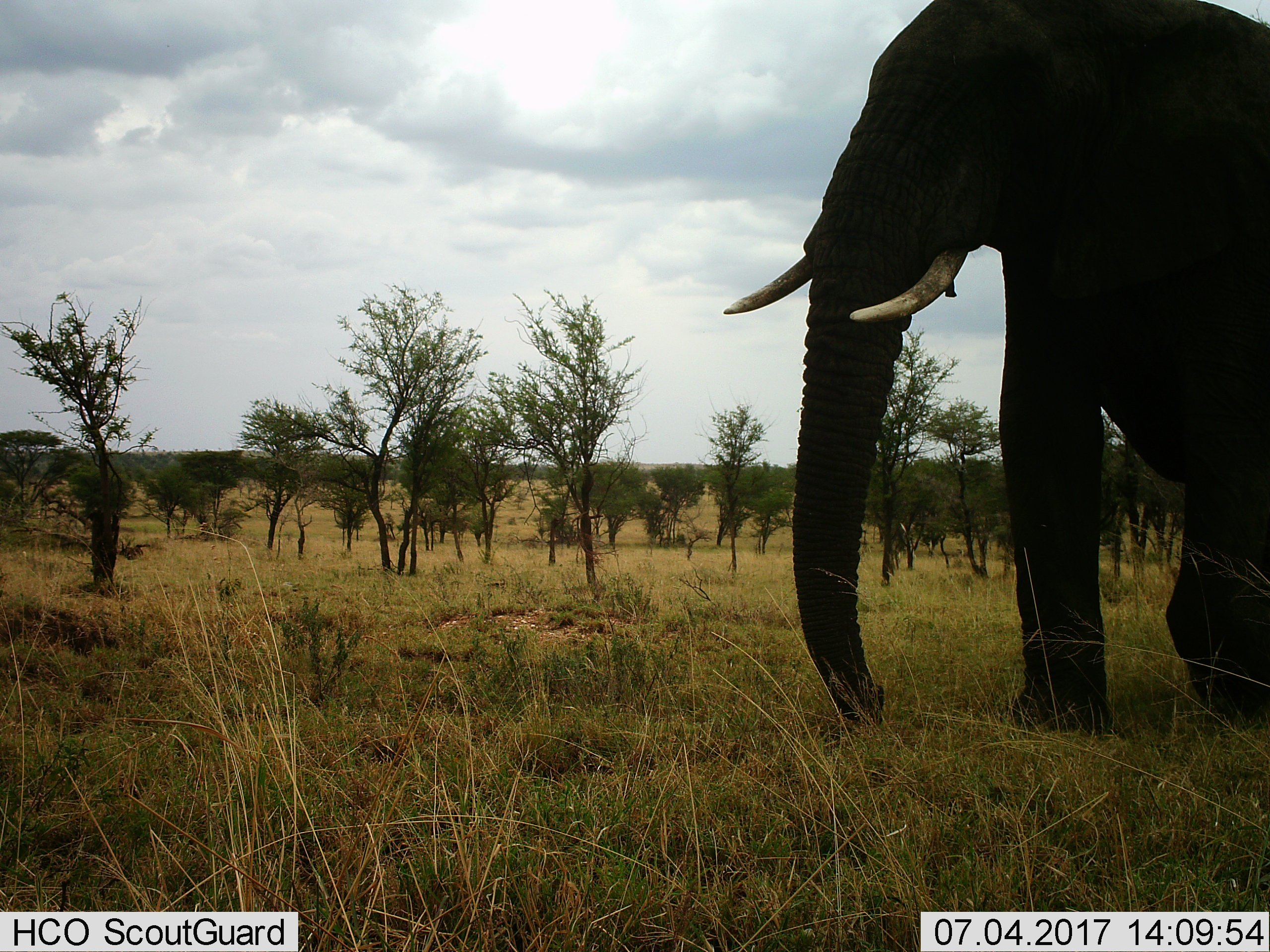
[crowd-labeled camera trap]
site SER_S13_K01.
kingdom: Animalia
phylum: Chordata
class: Mammalia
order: Proboscidea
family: Elephantidae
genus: Loxodonta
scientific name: Loxodonta africana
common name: african bush elephant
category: elephant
Elephant (african bush elephant) (Loxodonta africana), count 1. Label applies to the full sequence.